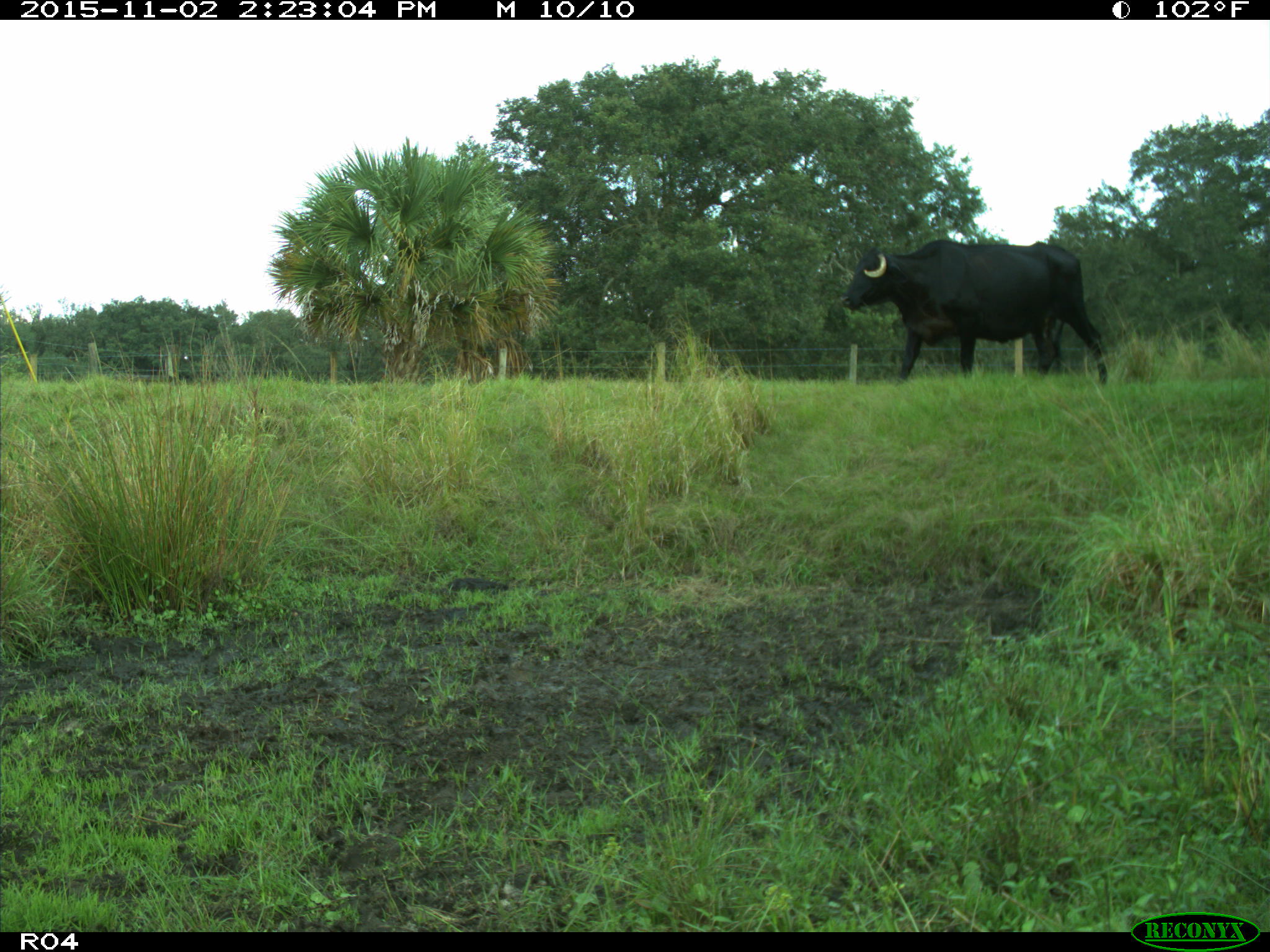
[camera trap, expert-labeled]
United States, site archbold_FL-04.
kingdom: Animalia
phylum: Chordata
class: Mammalia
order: Artiodactyla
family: Bovidae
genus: Bos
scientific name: Bos taurus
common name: domestic cow